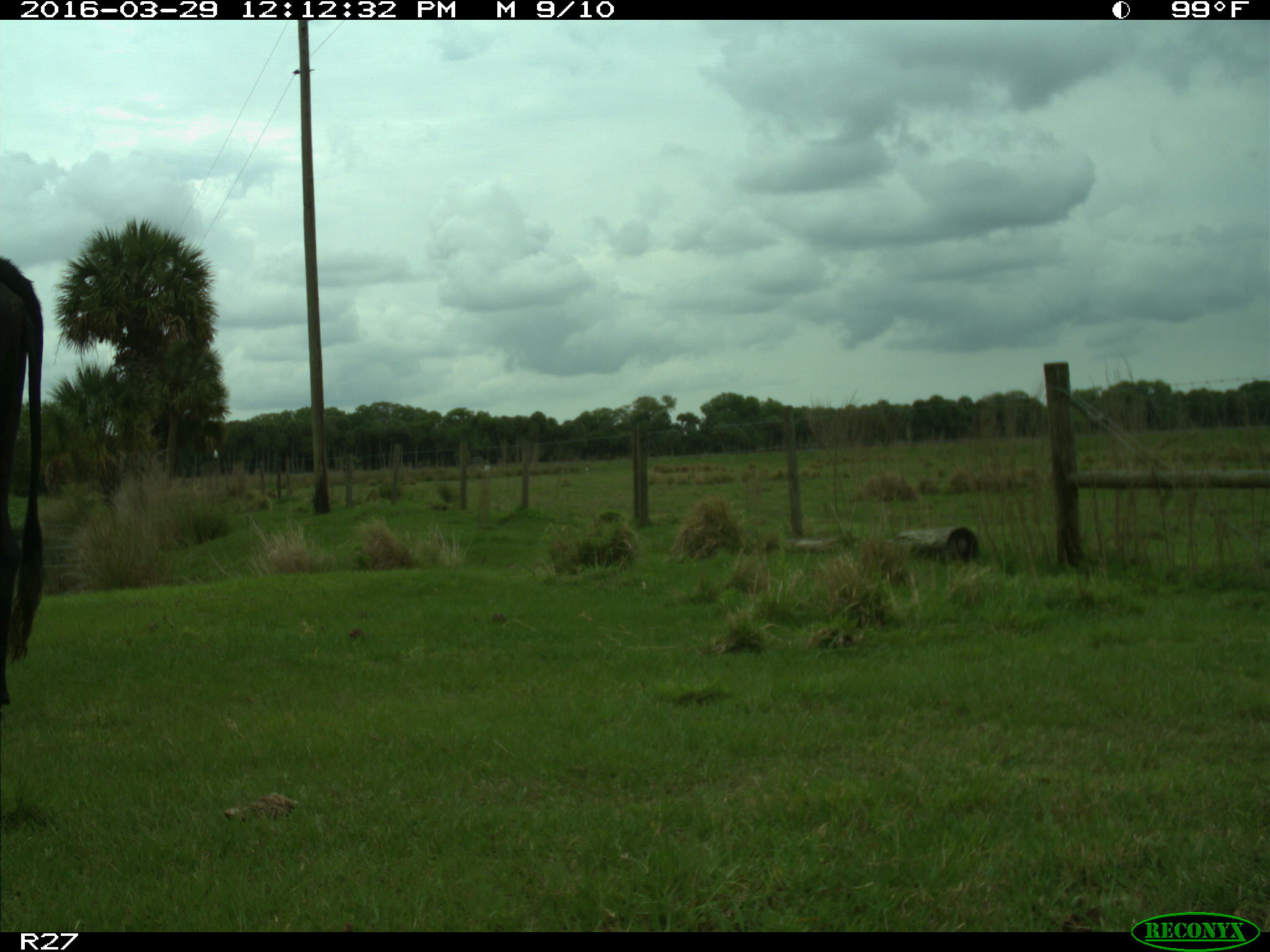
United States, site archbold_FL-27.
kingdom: Animalia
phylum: Chordata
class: Mammalia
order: Artiodactyla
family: Bovidae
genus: Bos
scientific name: Bos taurus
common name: domestic cow